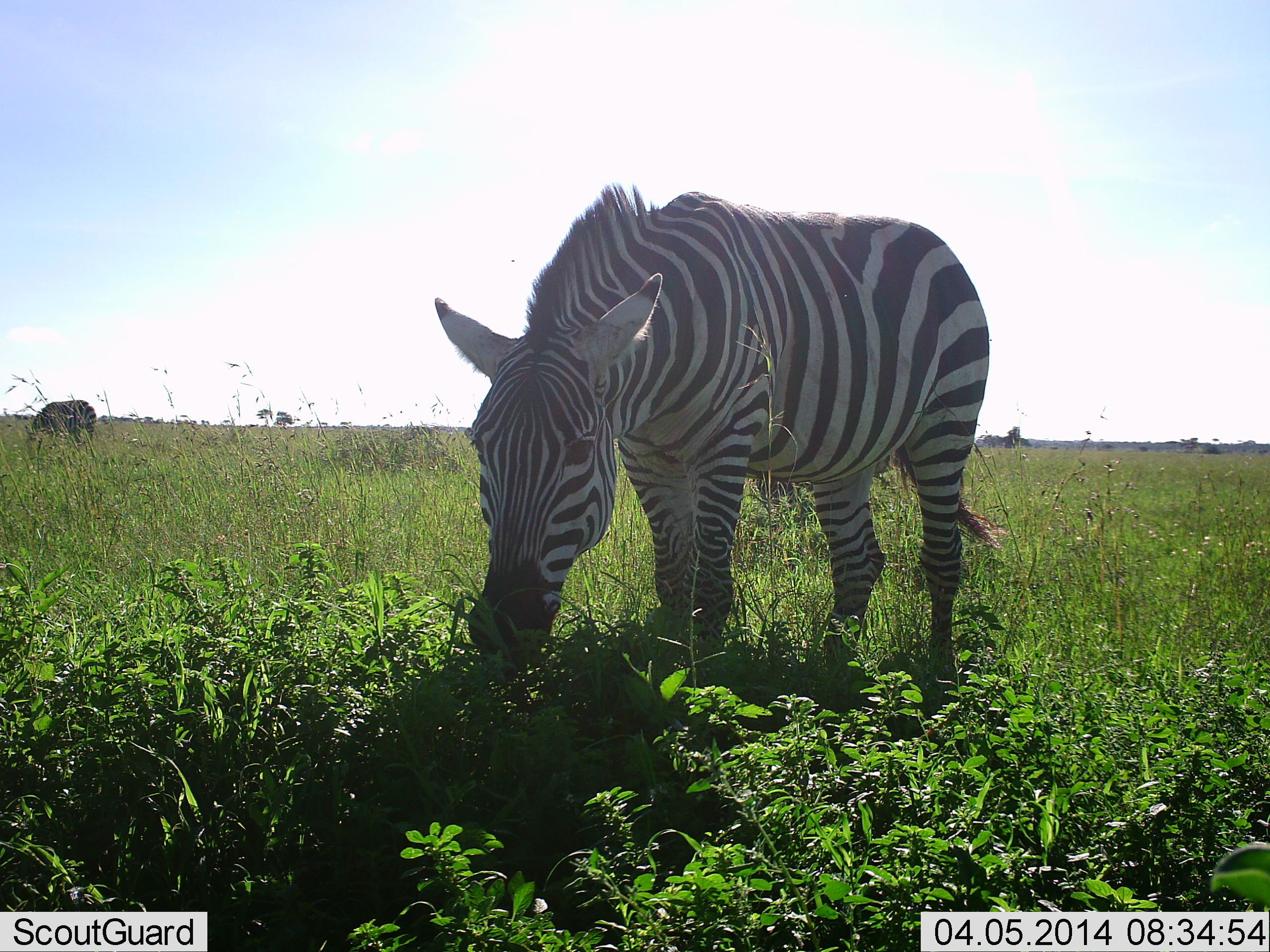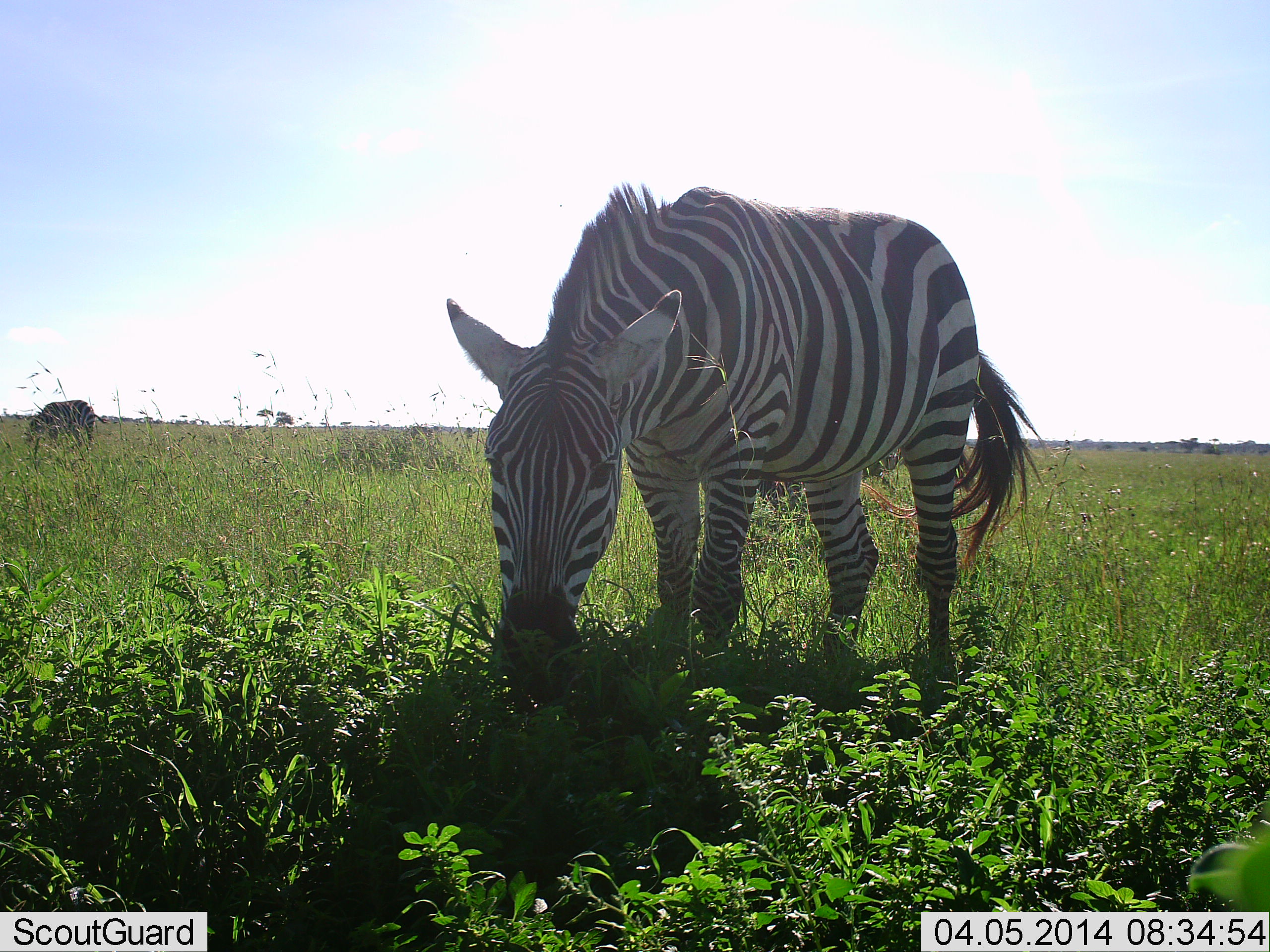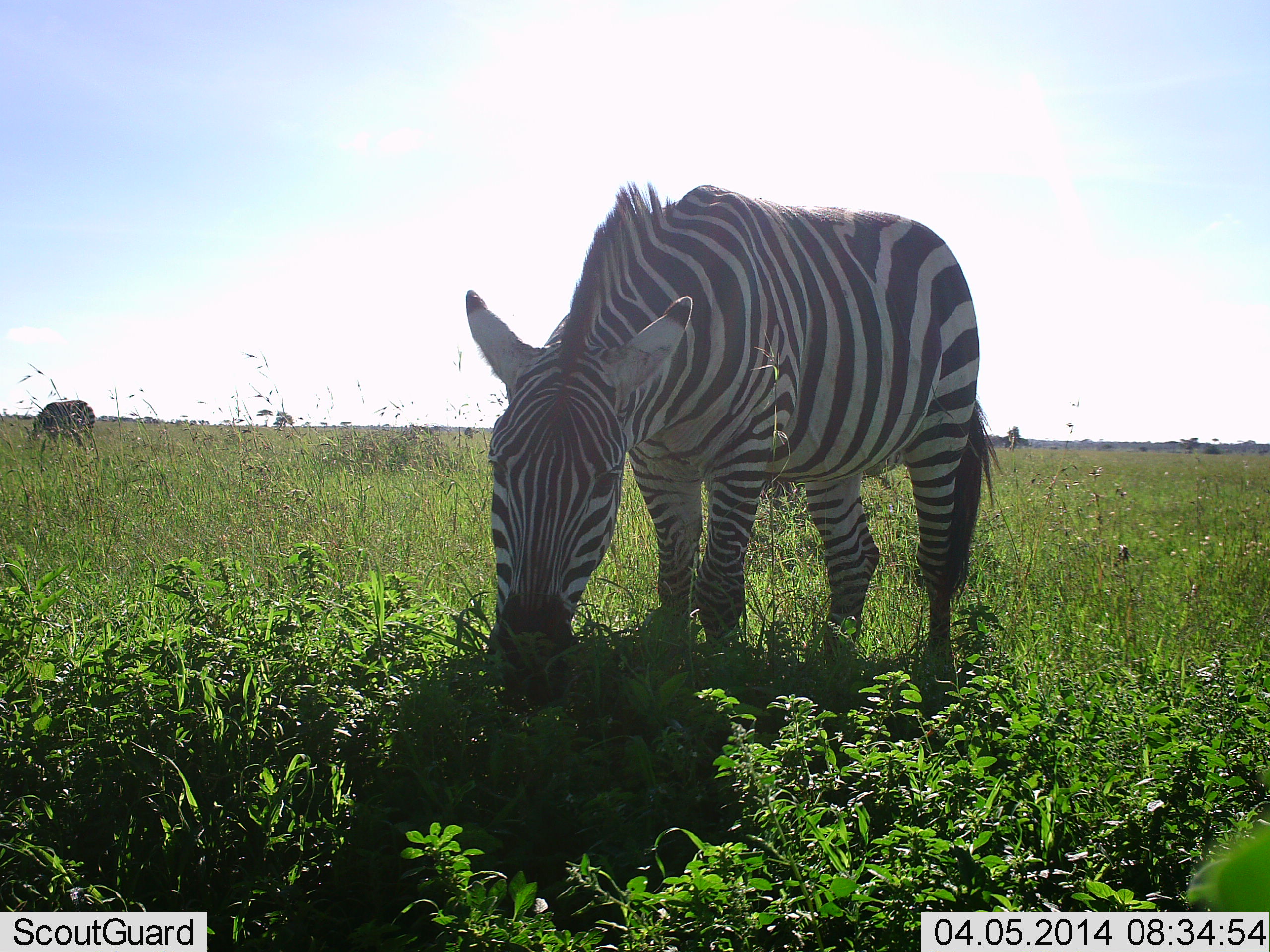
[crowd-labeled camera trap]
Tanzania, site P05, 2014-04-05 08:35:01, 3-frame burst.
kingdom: Animalia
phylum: Chordata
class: Mammalia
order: Perissodactyla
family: Equidae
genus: Equus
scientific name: Equus quagga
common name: plains zebra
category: zebra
Zebra (plains zebra) (Equus quagga), count 2. Behavior (volunteer vote fractions): standing 50%, resting 0%, moving 0%, interacting 0%. Young present (vote fraction): 0%. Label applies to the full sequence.